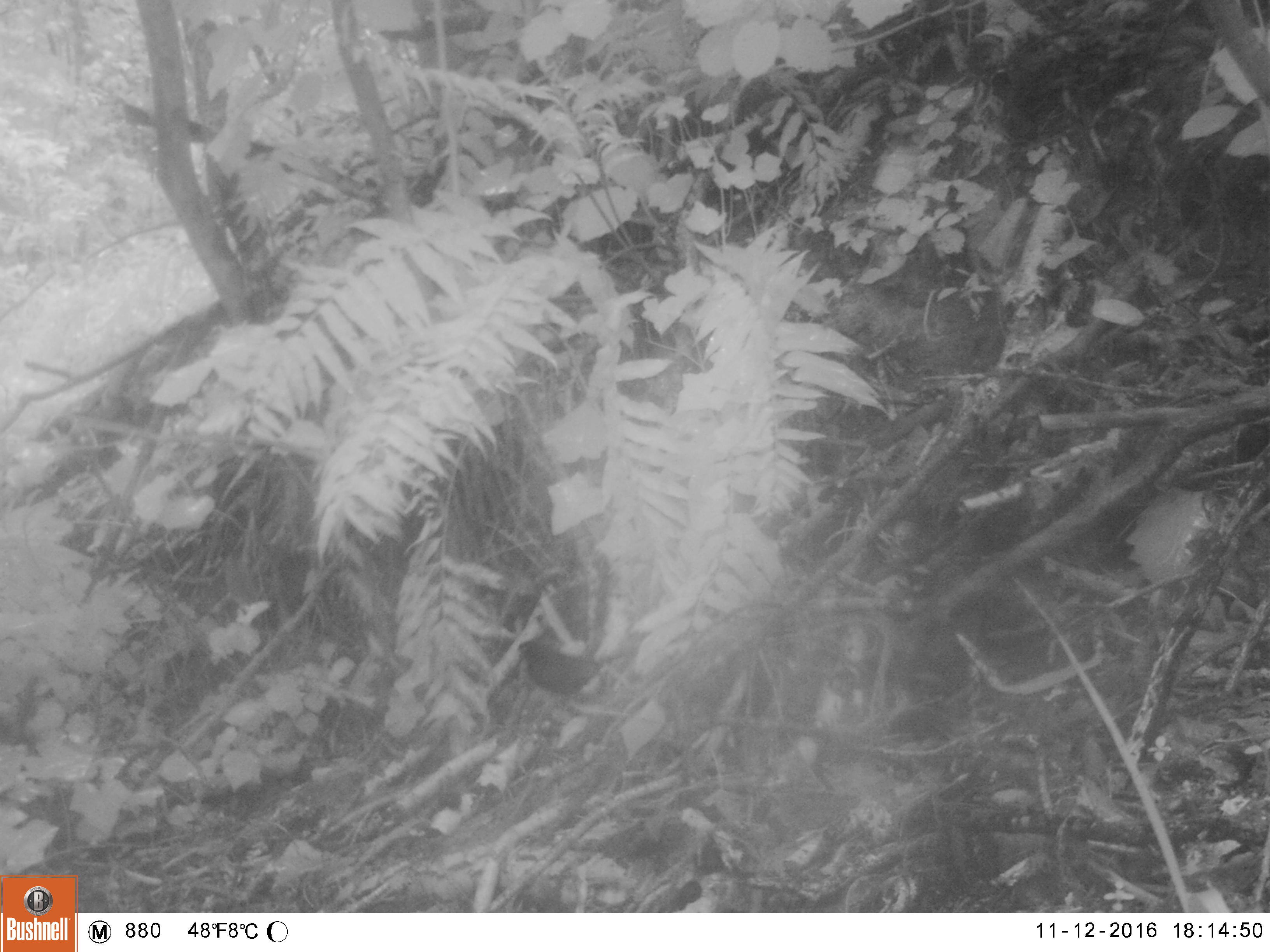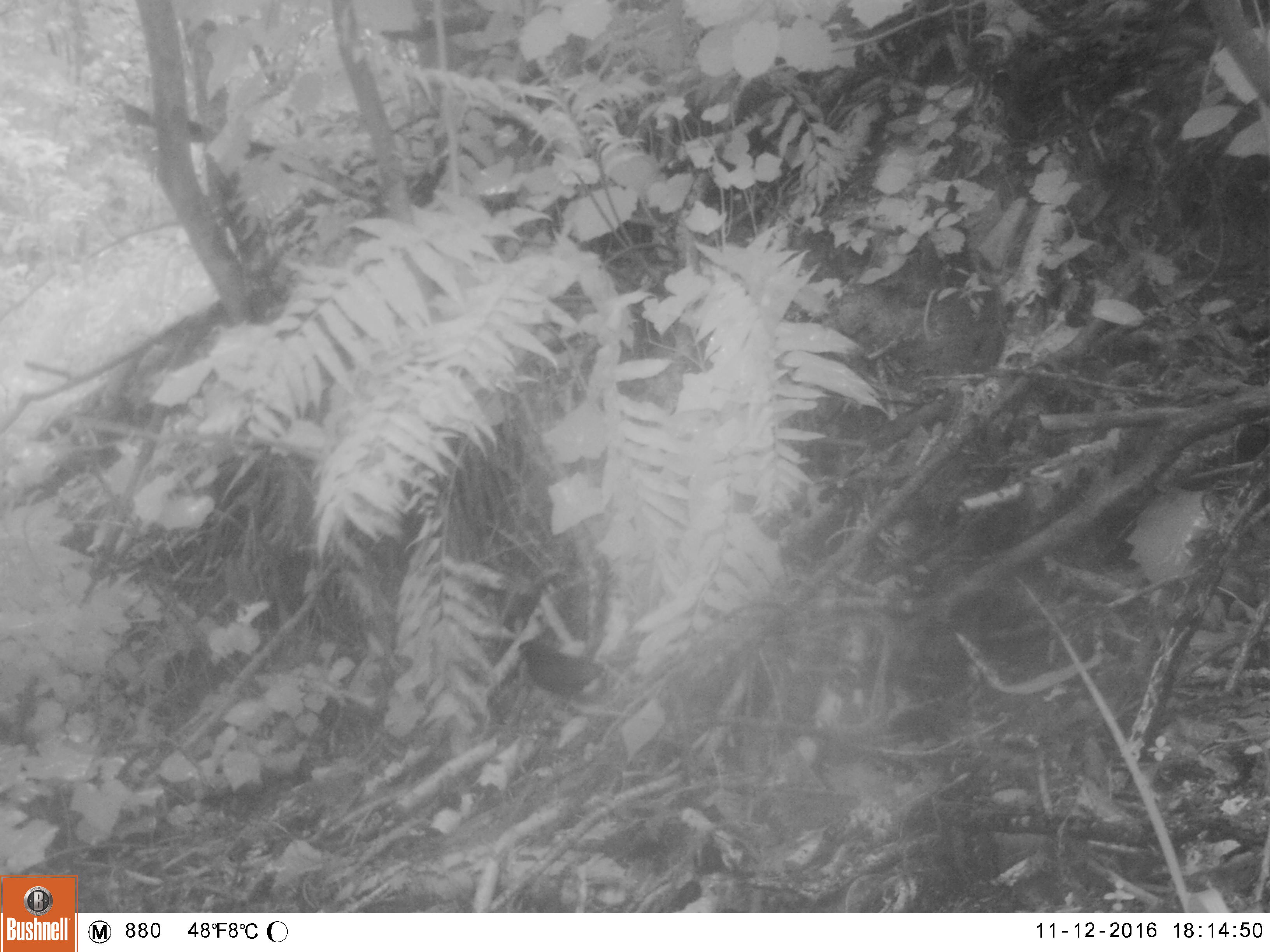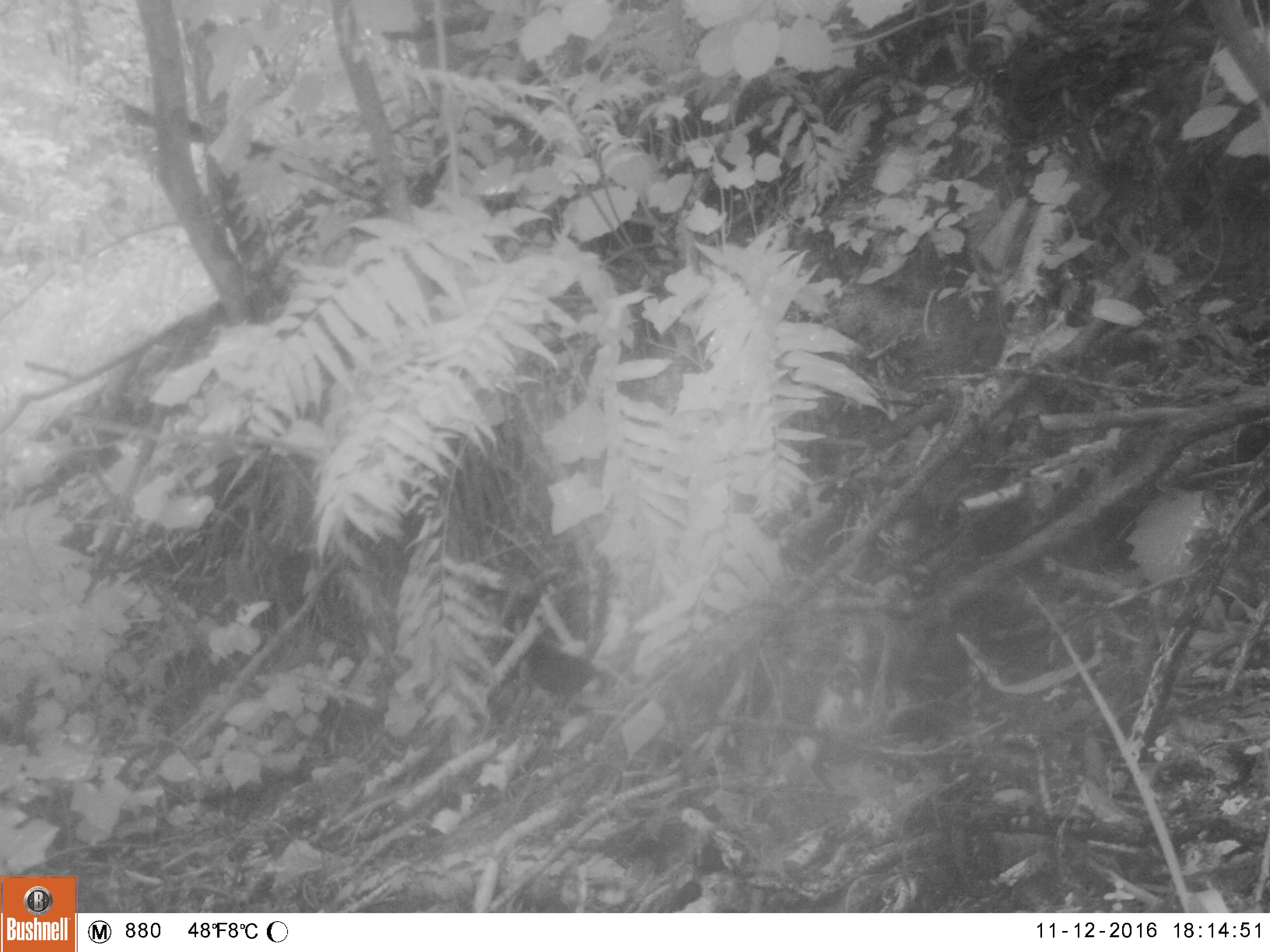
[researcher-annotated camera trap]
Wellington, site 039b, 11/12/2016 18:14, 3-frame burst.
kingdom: Animalia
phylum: Chordata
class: Aves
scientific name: Aves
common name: bird